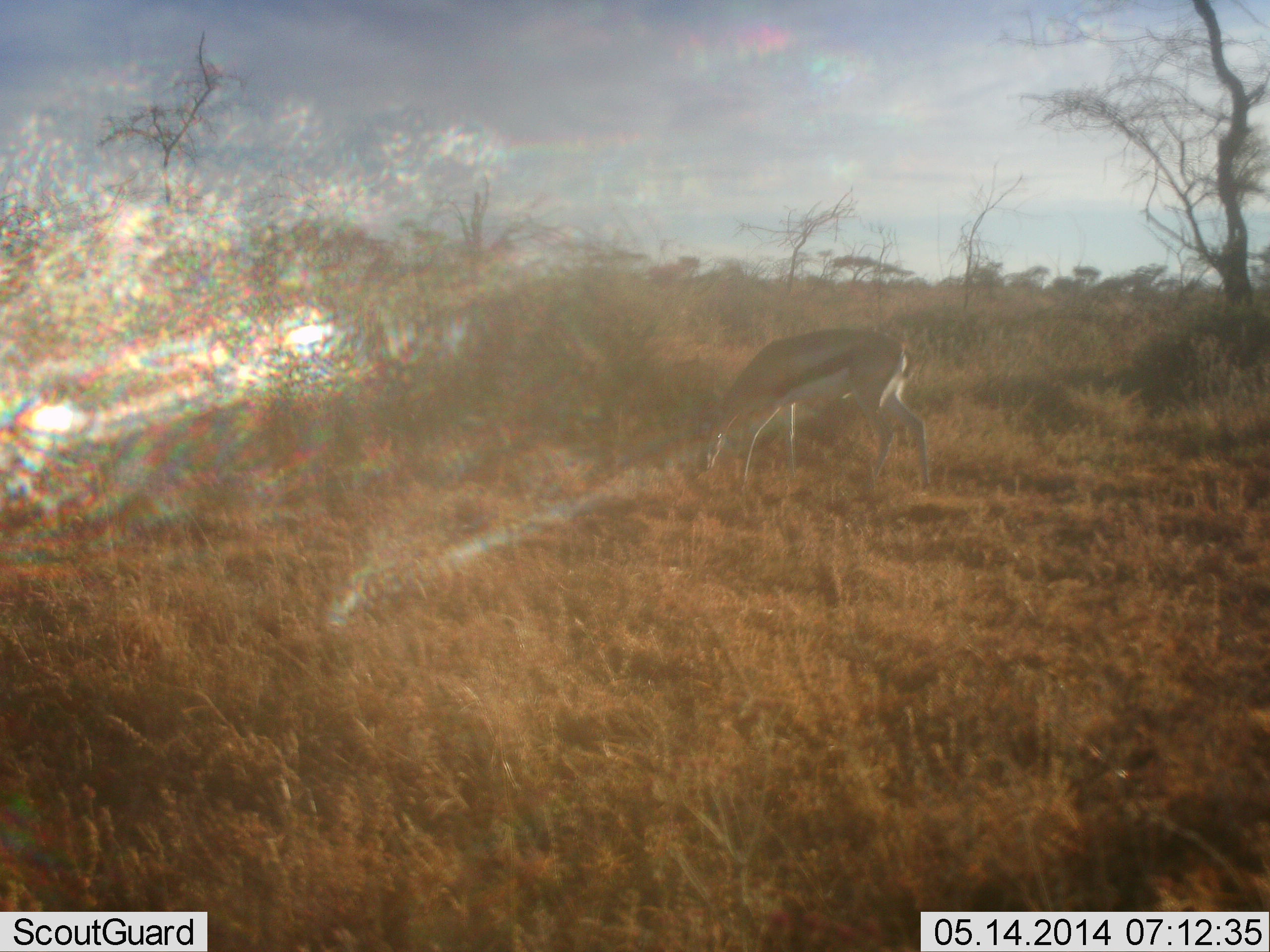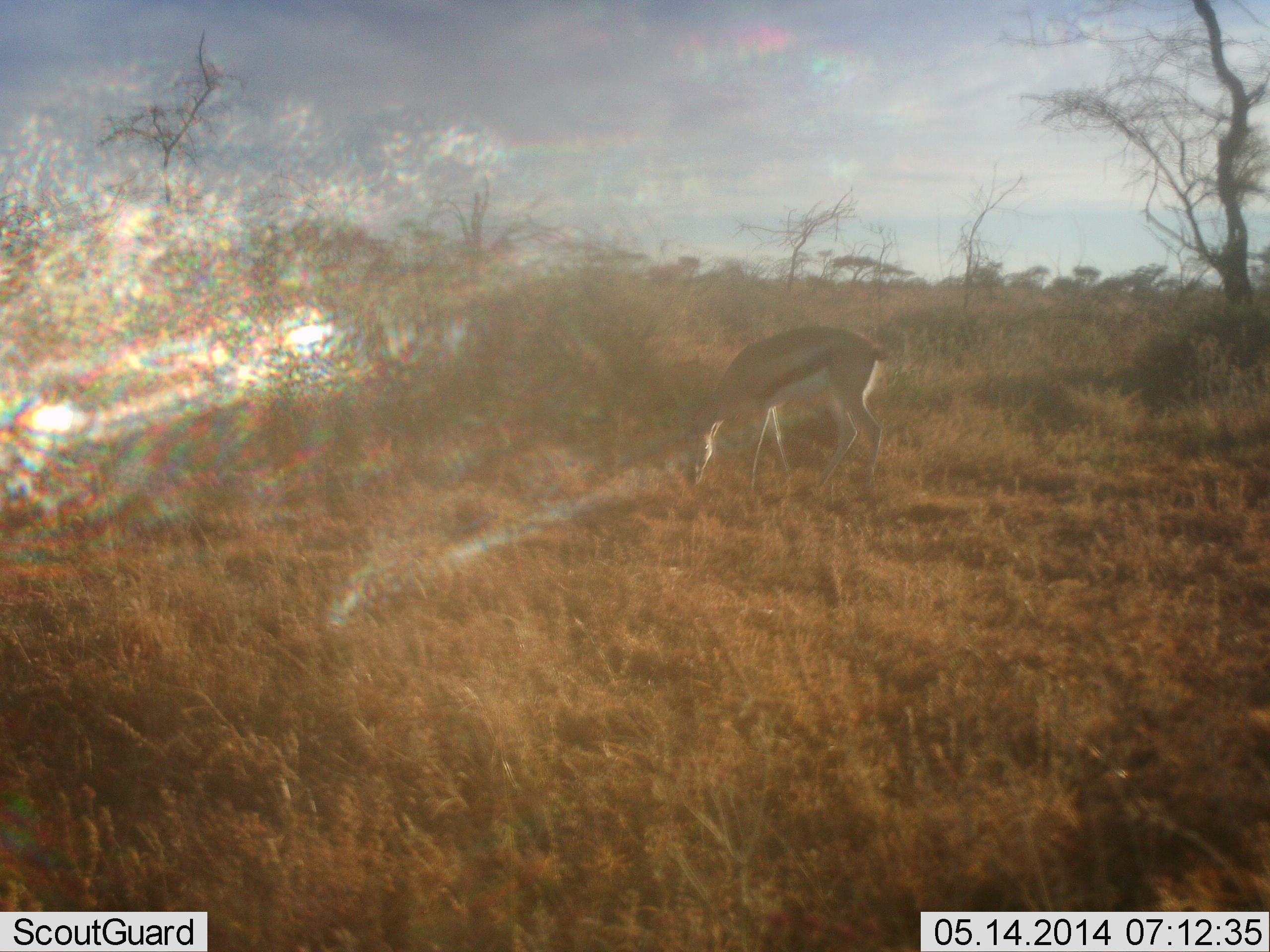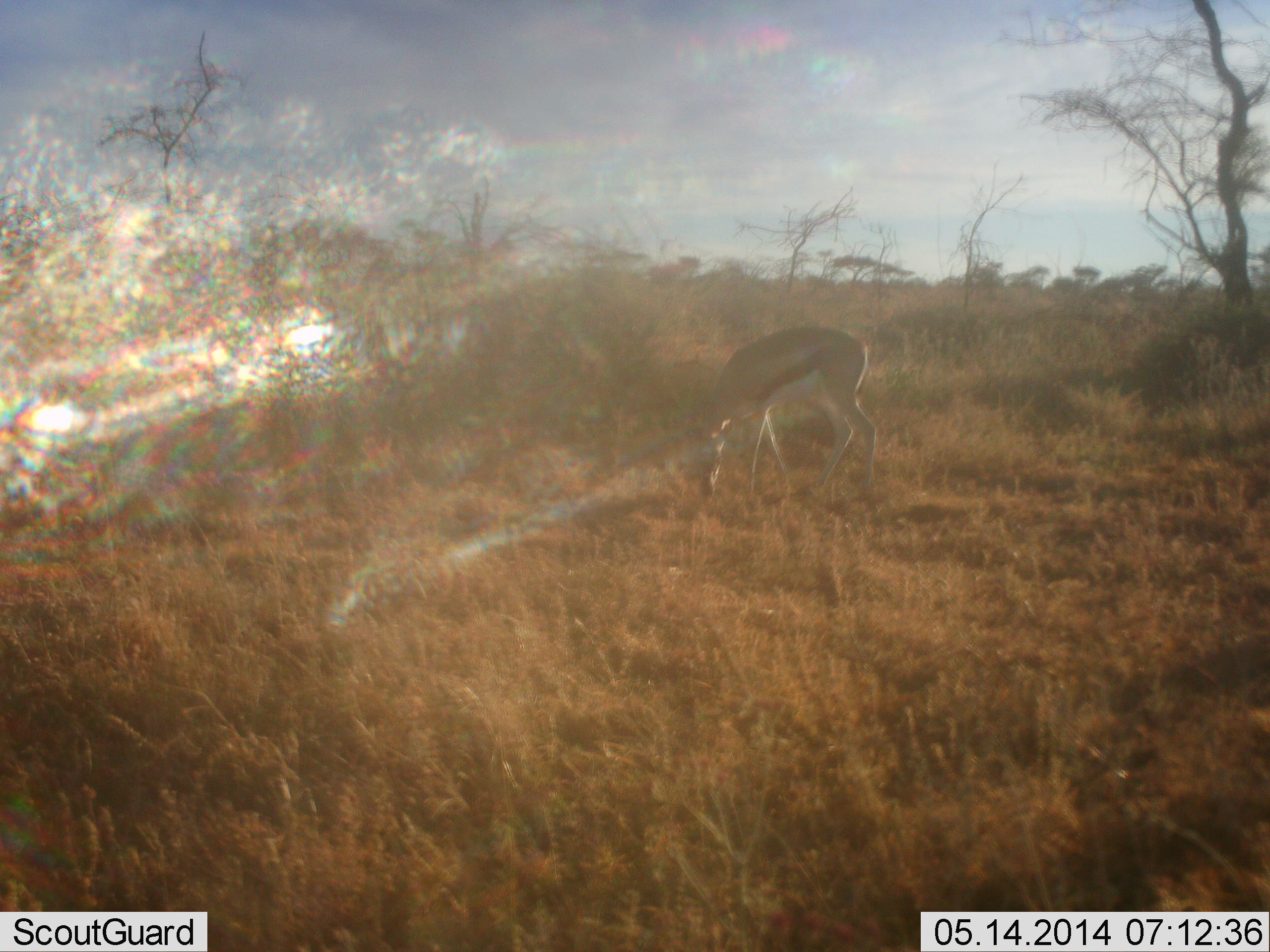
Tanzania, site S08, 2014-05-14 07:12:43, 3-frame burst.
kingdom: Animalia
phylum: Chordata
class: Mammalia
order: Artiodactyla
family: Bovidae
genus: Eudorcas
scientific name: Eudorcas thomsonii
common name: thomson's gazelle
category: gazellethomsons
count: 1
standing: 20%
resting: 0%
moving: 0%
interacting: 0%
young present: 0%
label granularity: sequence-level